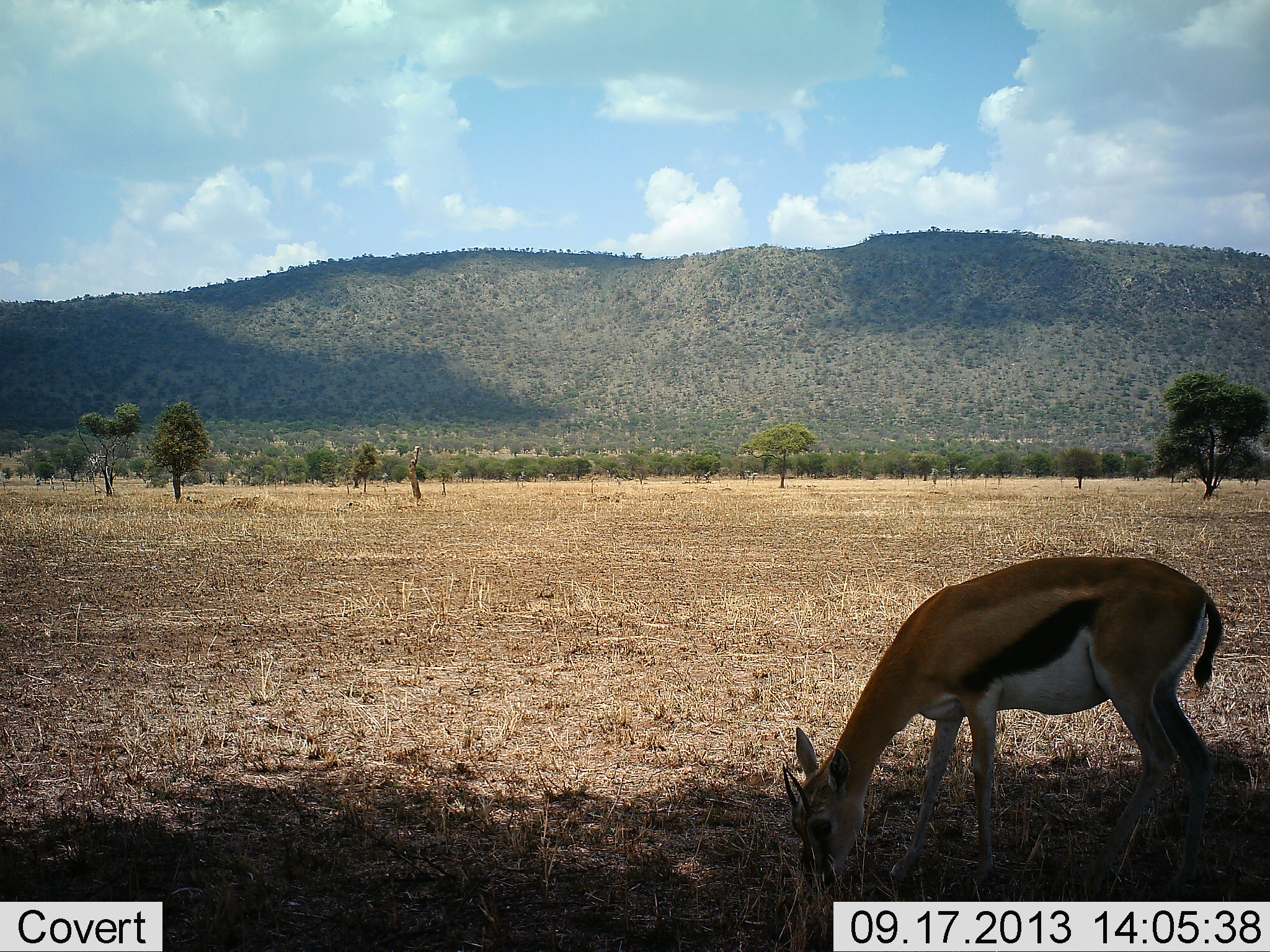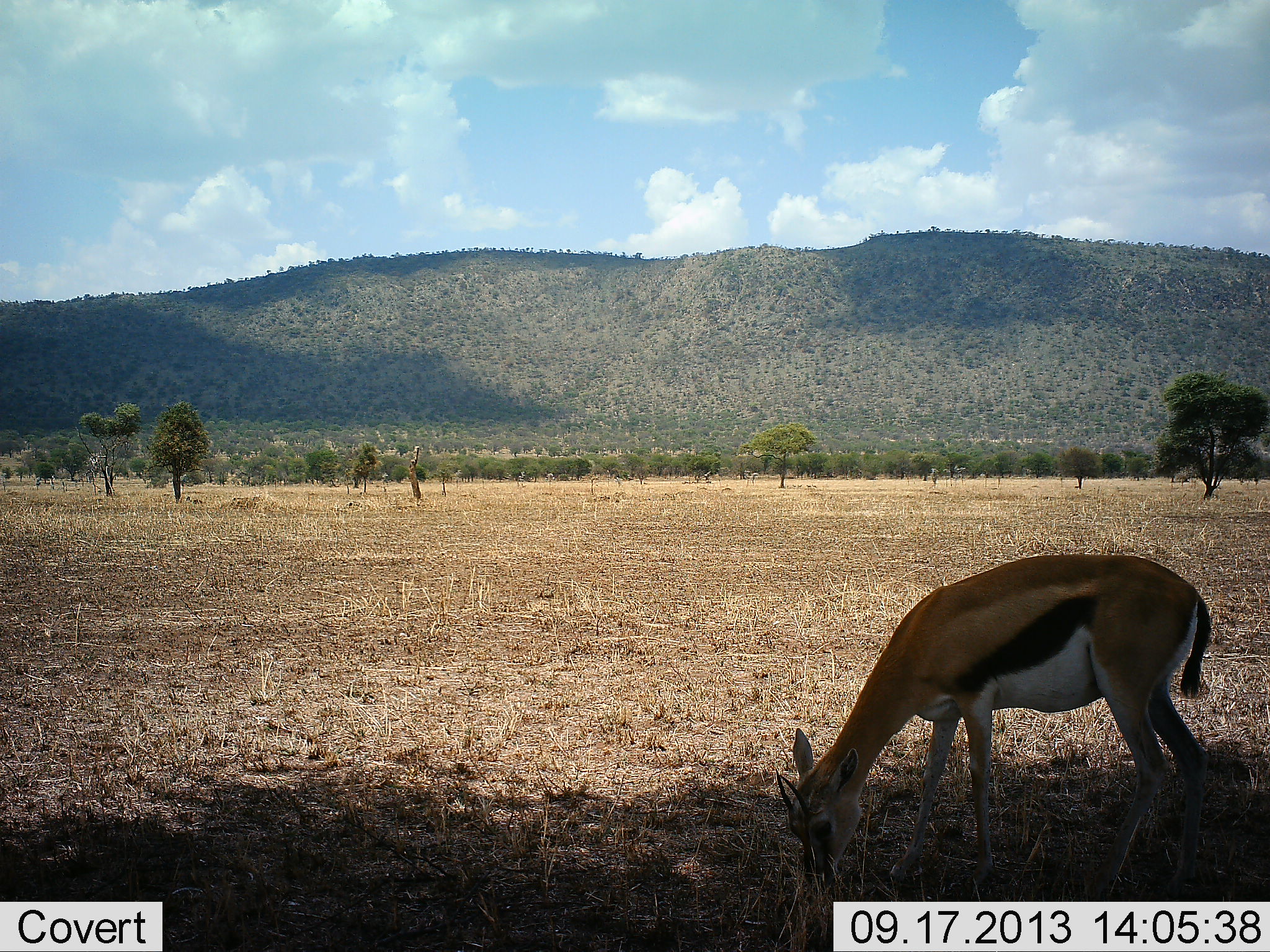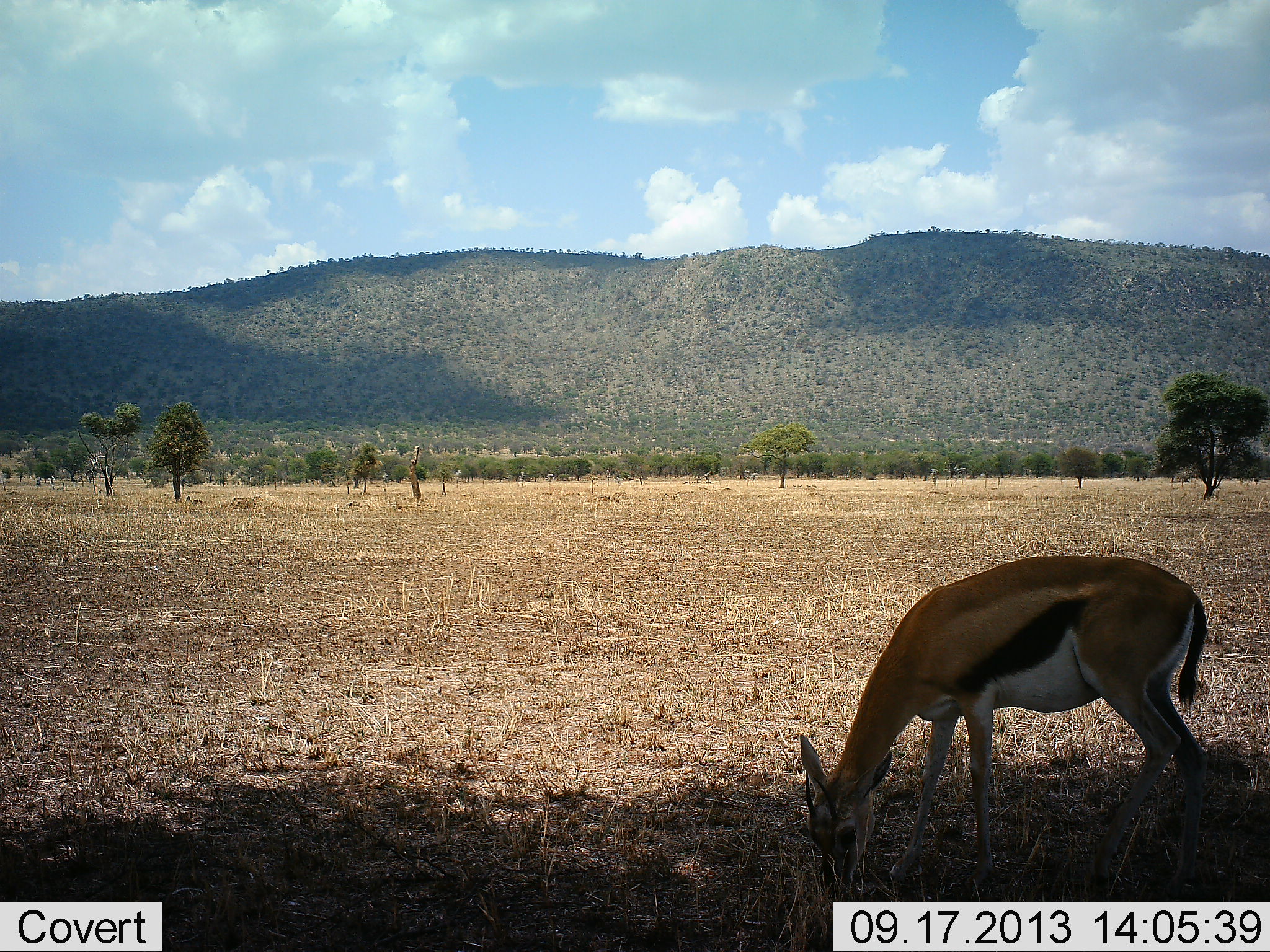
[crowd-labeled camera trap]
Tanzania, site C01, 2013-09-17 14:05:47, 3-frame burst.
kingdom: Animalia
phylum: Chordata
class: Mammalia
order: Artiodactyla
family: Bovidae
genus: Eudorcas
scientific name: Eudorcas thomsonii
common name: thomson's gazelle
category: gazellethomsons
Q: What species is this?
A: Gazellethomsons (thomson's gazelle) (Eudorcas thomsonii).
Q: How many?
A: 1.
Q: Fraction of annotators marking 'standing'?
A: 11%.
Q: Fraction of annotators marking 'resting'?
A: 0%.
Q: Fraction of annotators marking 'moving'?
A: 0%.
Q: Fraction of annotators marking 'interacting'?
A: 0%.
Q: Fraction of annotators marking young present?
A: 0%.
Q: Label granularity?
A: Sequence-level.